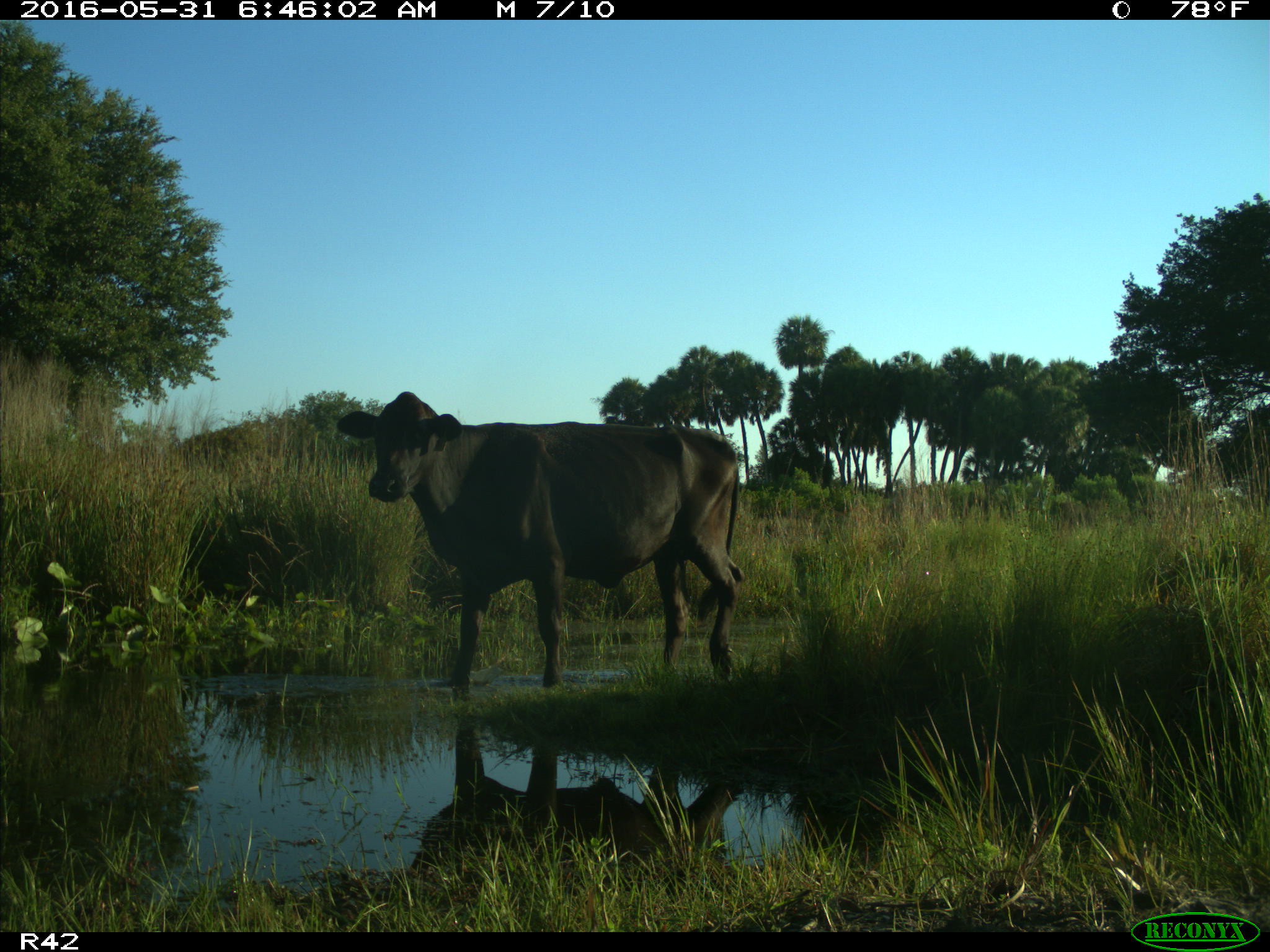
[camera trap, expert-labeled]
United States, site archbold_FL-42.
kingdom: Animalia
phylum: Chordata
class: Mammalia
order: Artiodactyla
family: Bovidae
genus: Bos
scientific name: Bos taurus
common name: domestic cow